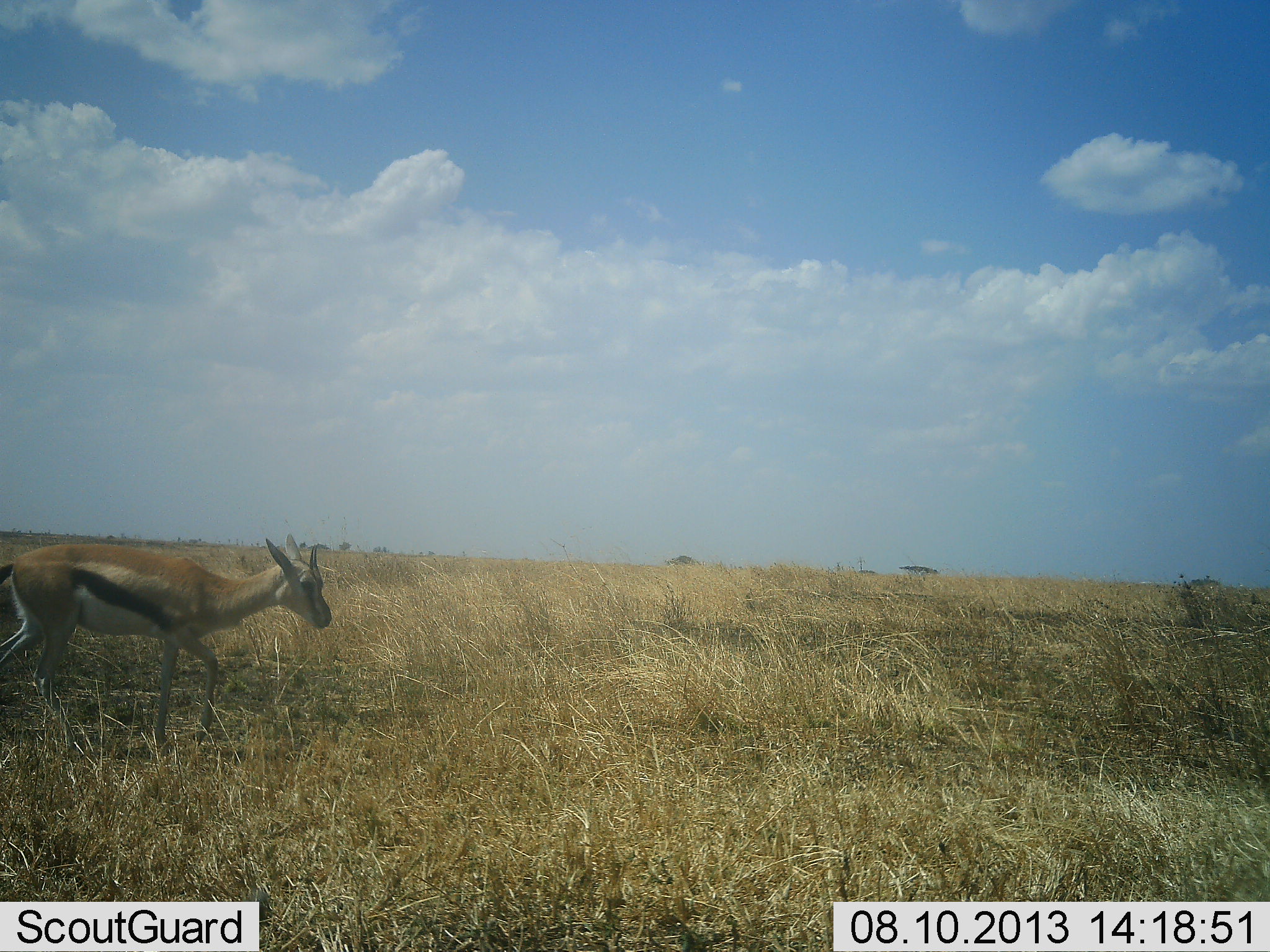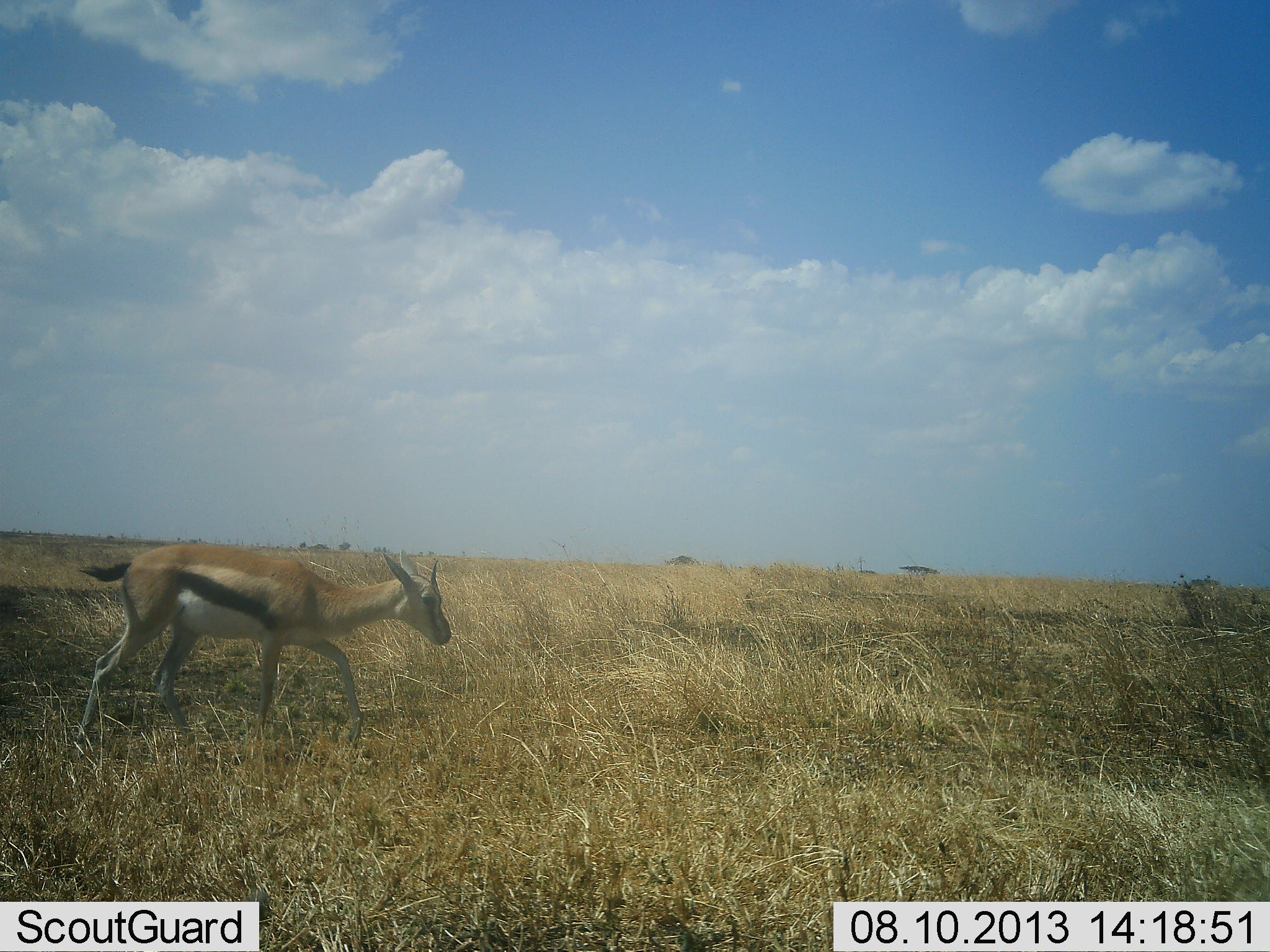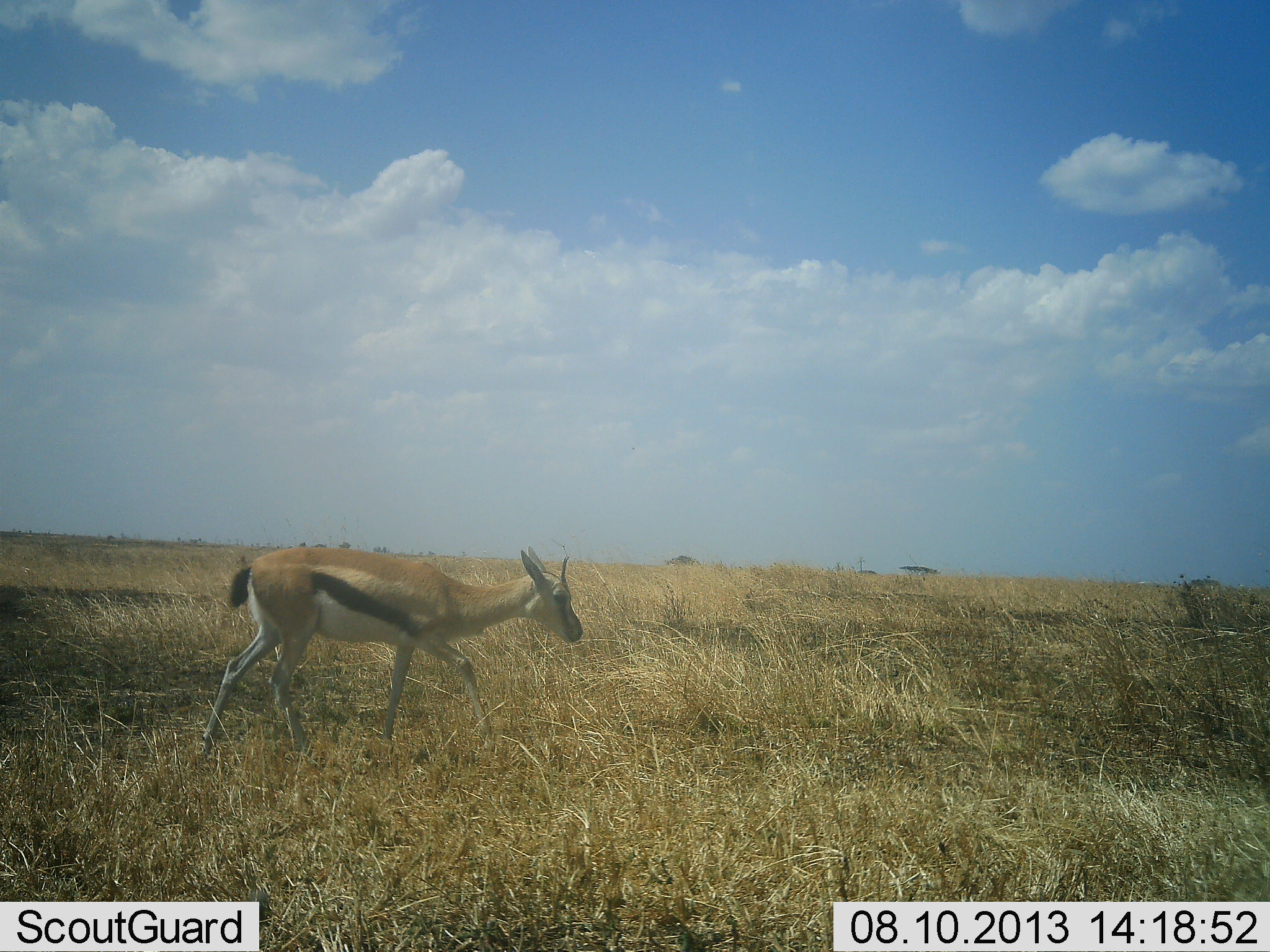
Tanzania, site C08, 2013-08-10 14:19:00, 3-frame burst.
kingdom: Animalia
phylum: Chordata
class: Mammalia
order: Artiodactyla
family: Bovidae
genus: Eudorcas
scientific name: Eudorcas thomsonii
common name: thomson's gazelle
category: gazellethomsons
Gazellethomsons (thomson's gazelle) (Eudorcas thomsonii), count 1. Behavior (volunteer vote fractions): standing 0%, resting 0%, moving 100%, interacting 0%. Young present (vote fraction): 0%. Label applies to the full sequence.